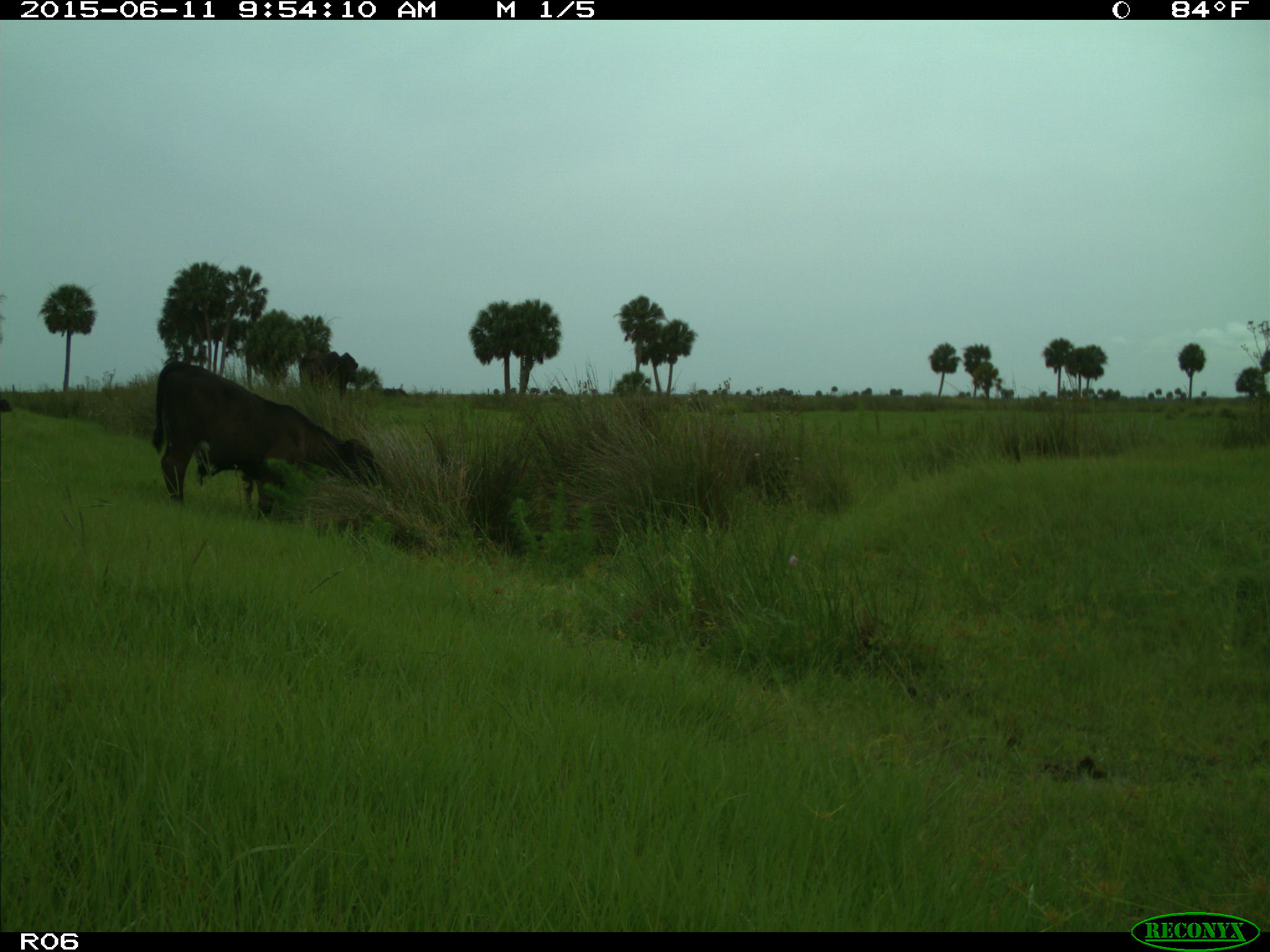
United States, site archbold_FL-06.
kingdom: Animalia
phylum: Chordata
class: Mammalia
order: Artiodactyla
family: Bovidae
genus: Bos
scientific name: Bos taurus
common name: domestic cow